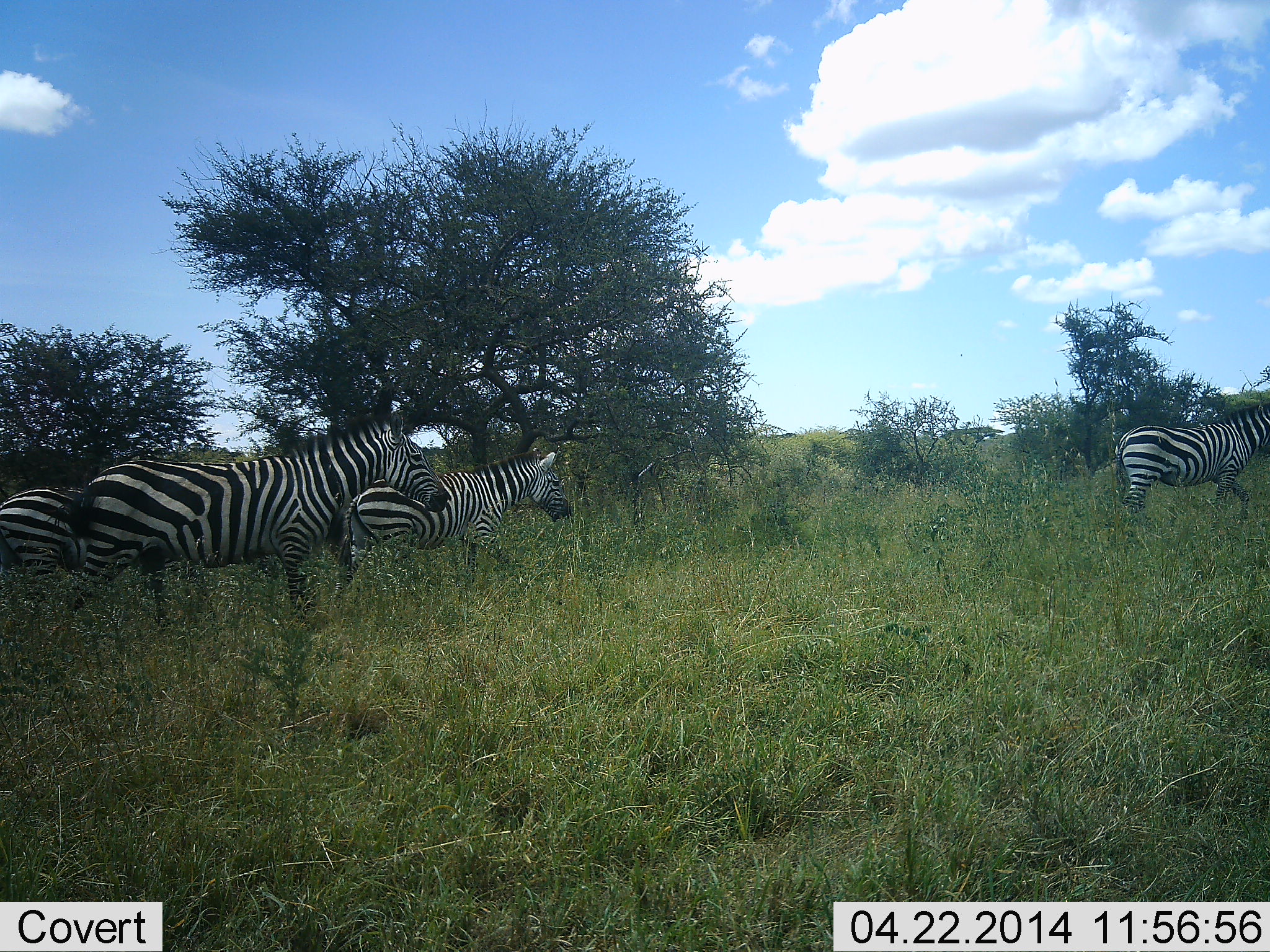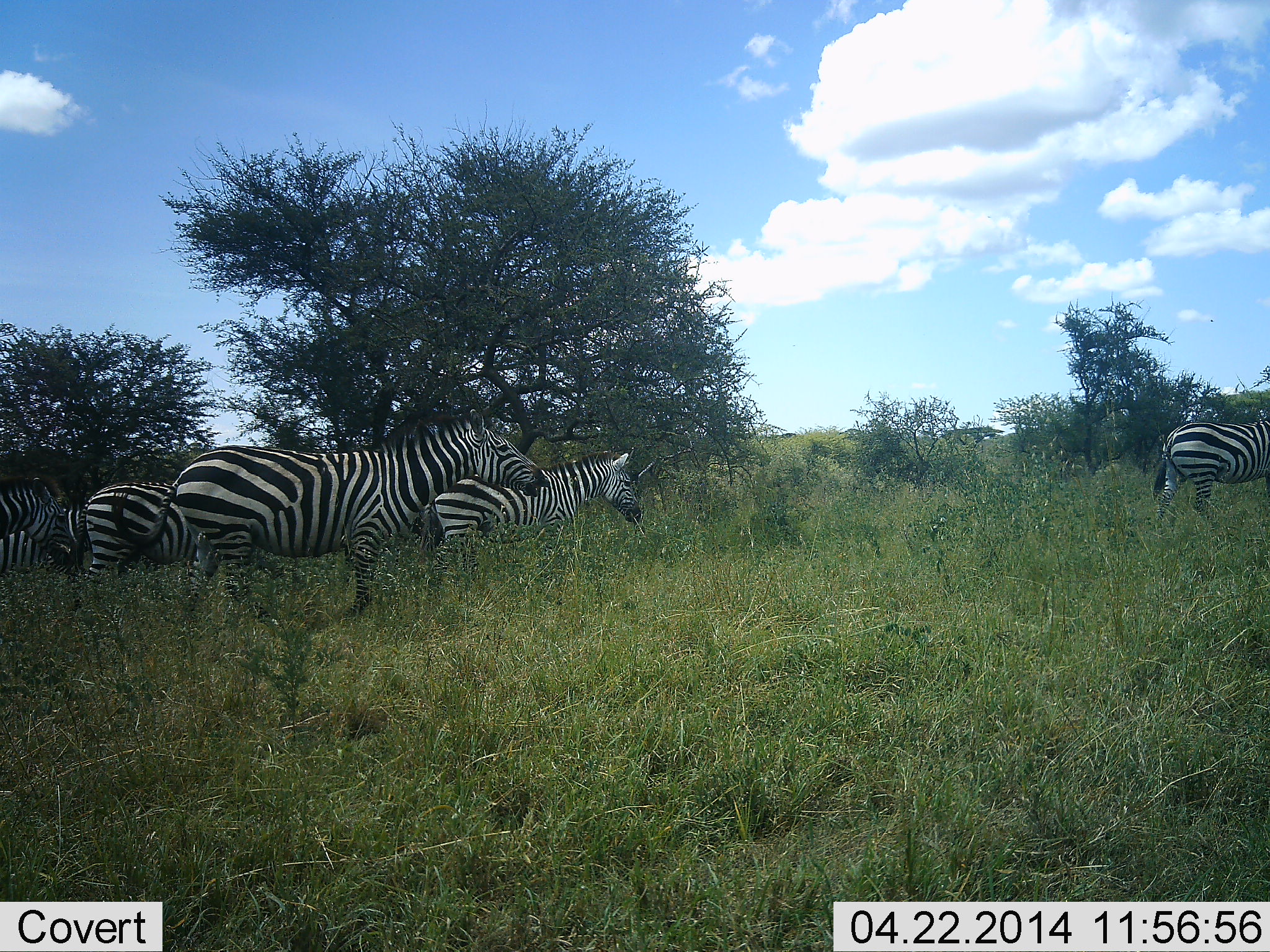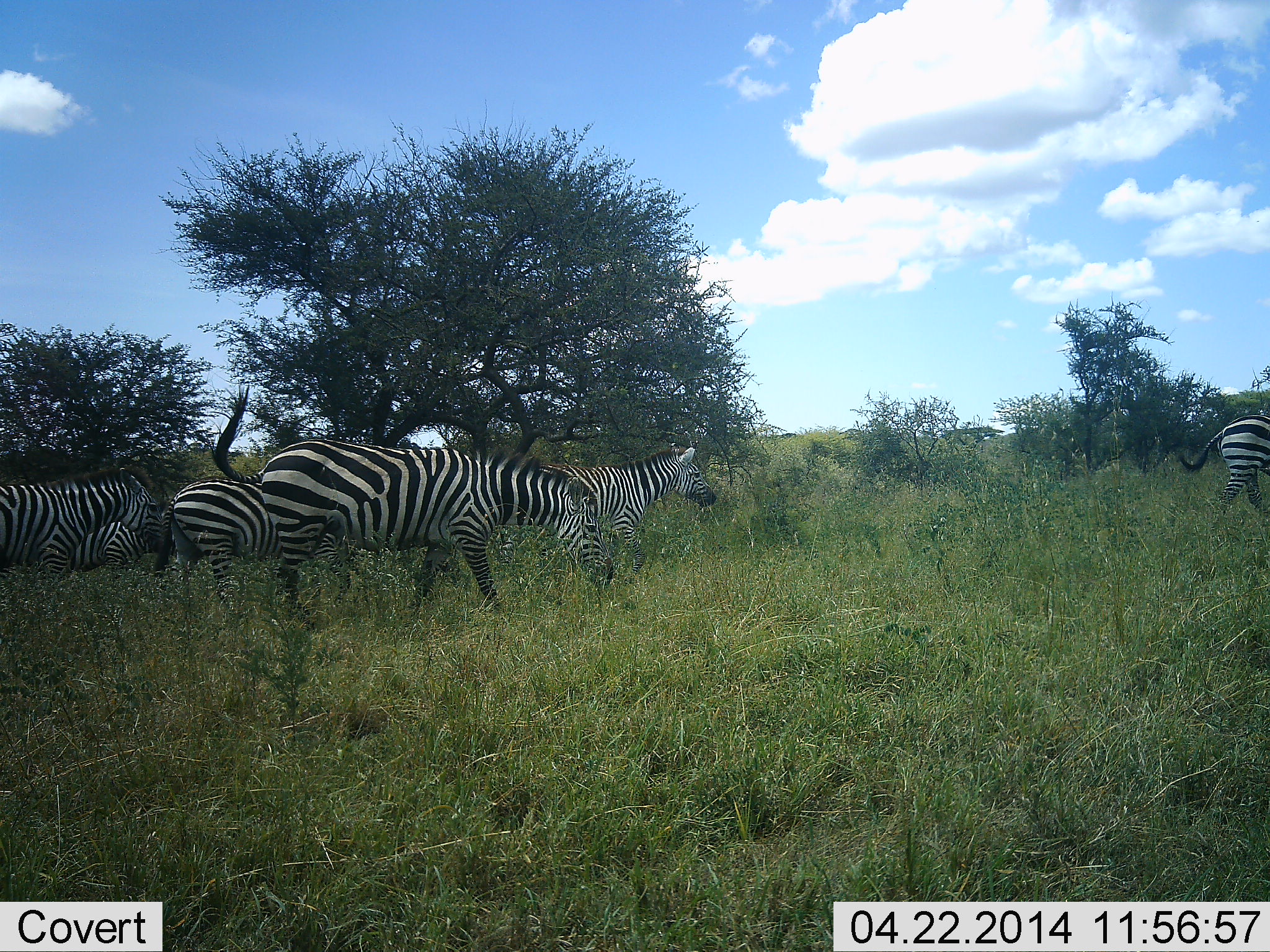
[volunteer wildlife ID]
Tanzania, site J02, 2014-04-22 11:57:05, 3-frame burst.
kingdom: Animalia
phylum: Chordata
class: Mammalia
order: Perissodactyla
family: Equidae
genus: Equus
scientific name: Equus quagga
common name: plains zebra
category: zebra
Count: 6.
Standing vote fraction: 10%.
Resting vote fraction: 0%.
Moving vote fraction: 100%.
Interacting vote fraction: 0%.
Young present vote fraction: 0%.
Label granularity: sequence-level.